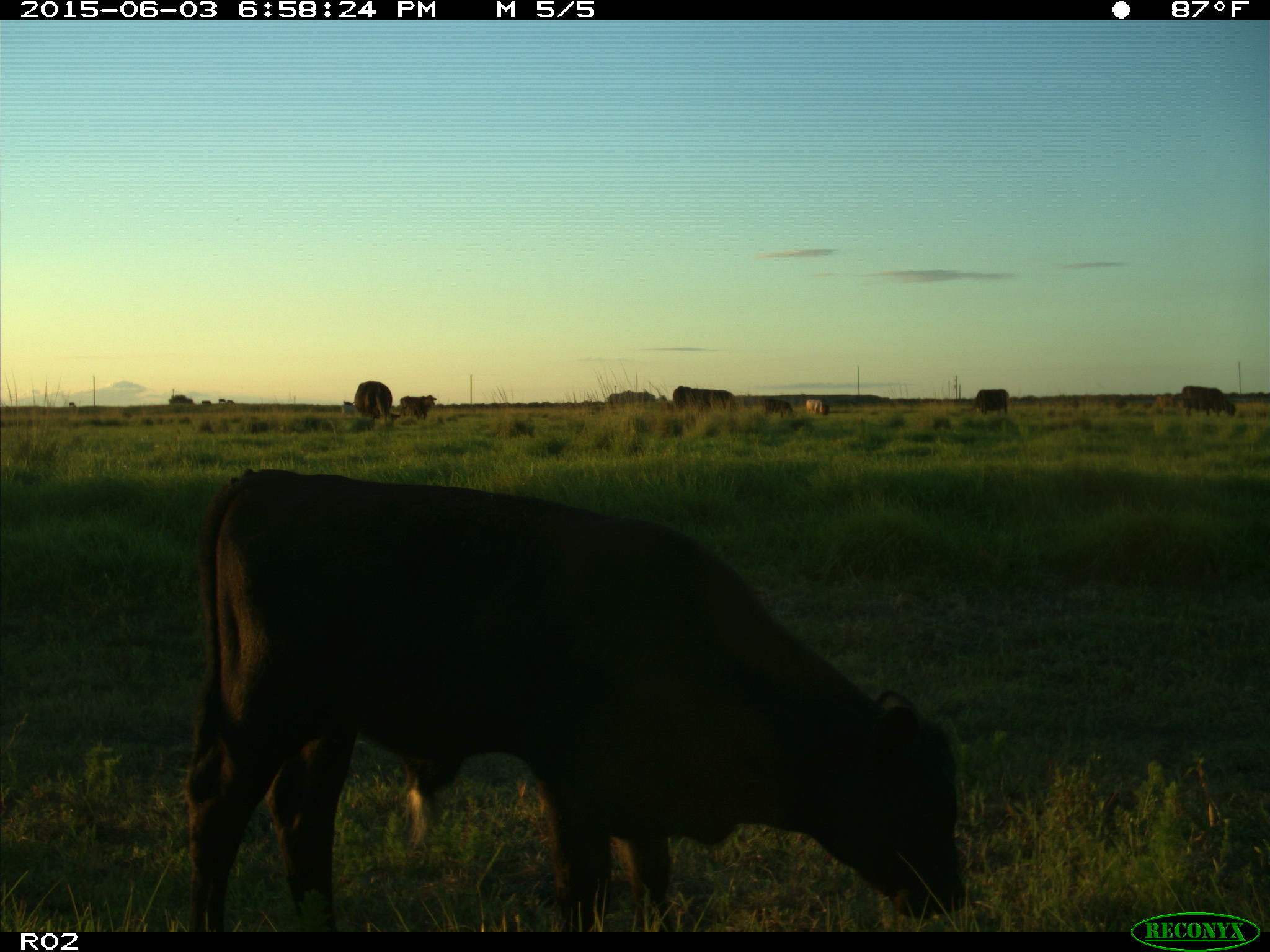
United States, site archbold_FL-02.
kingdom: Animalia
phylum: Chordata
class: Mammalia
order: Artiodactyla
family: Bovidae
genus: Bos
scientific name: Bos taurus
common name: domestic cow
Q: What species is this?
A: Bos taurus (domestic cow).